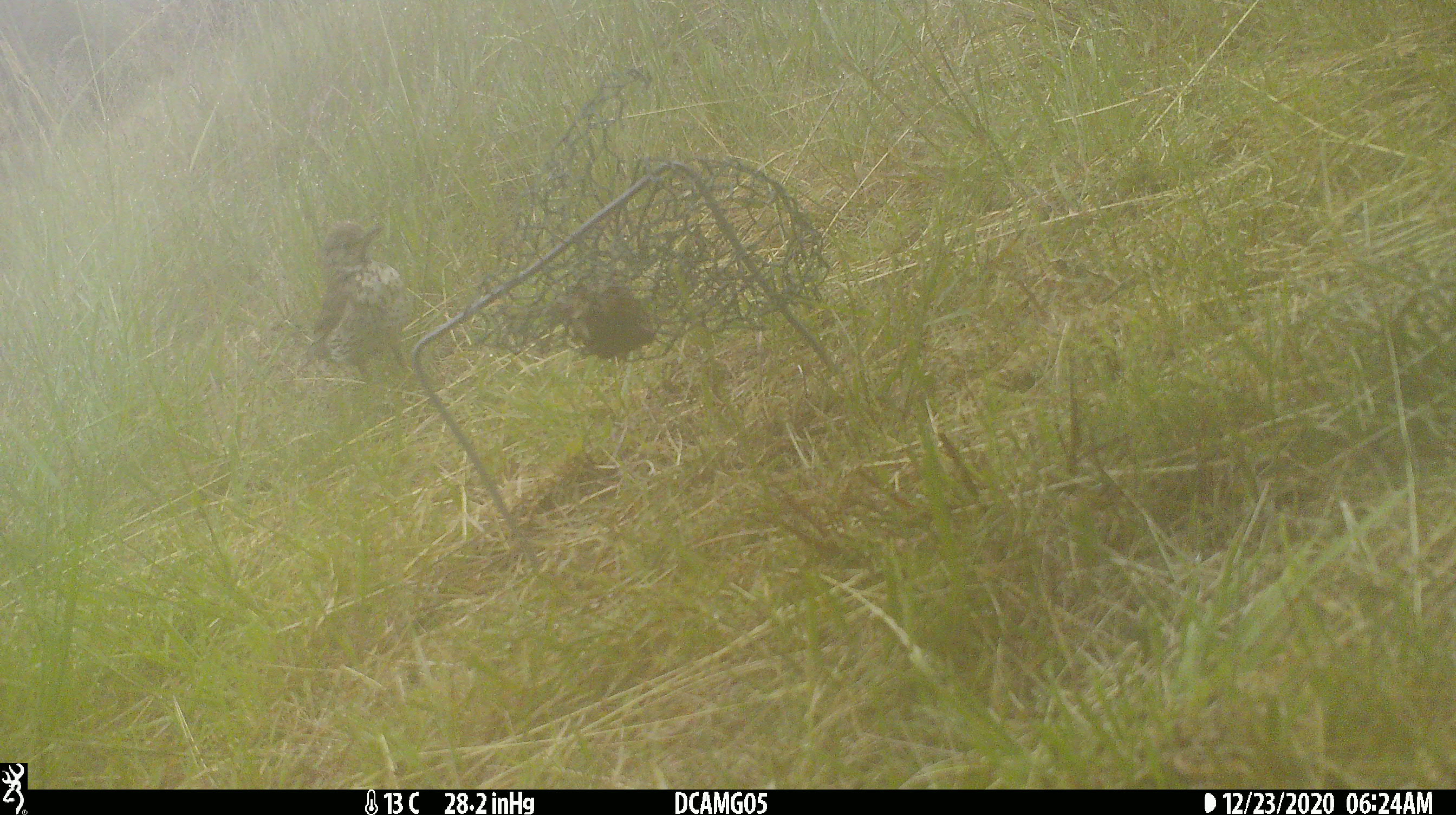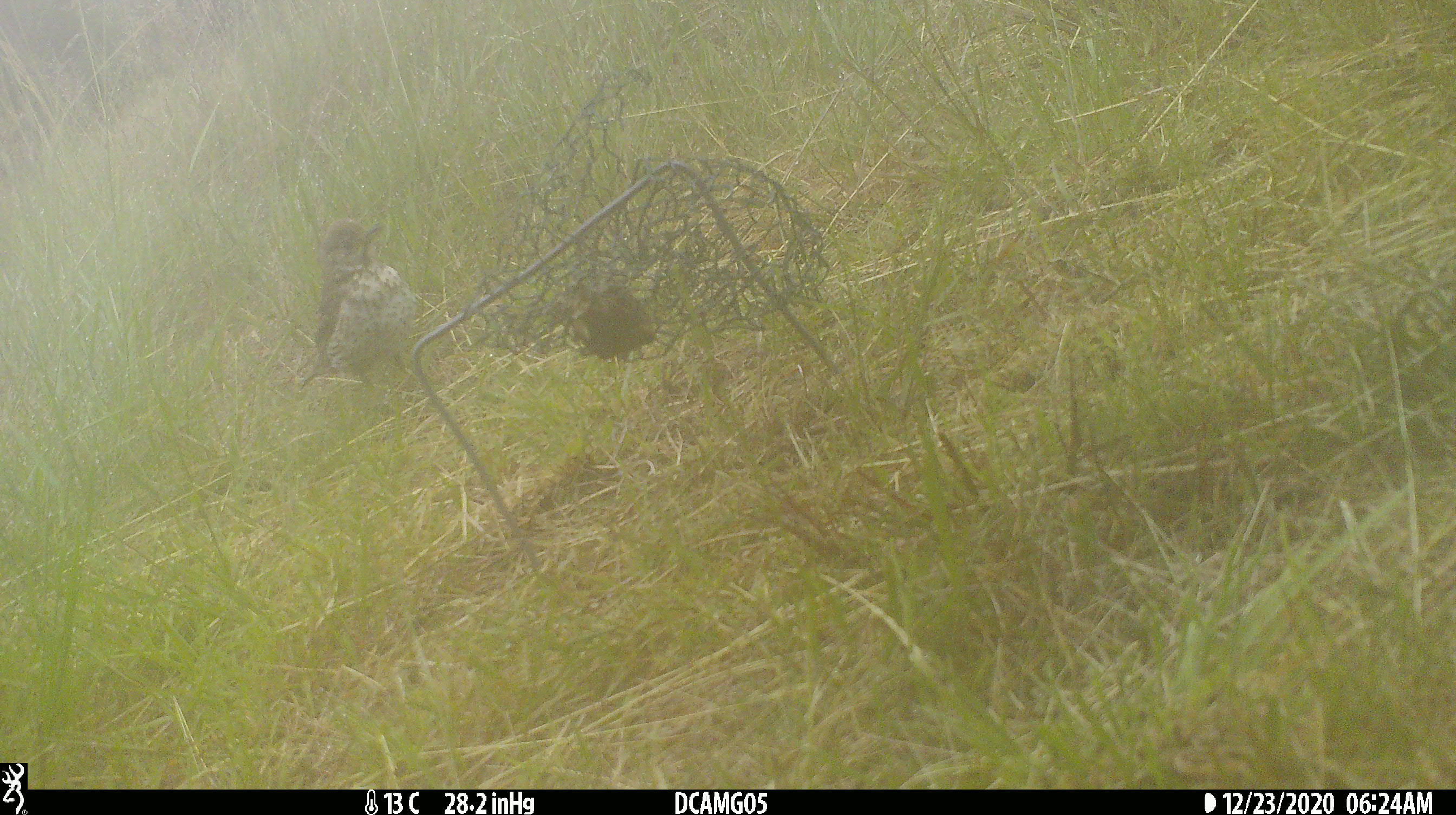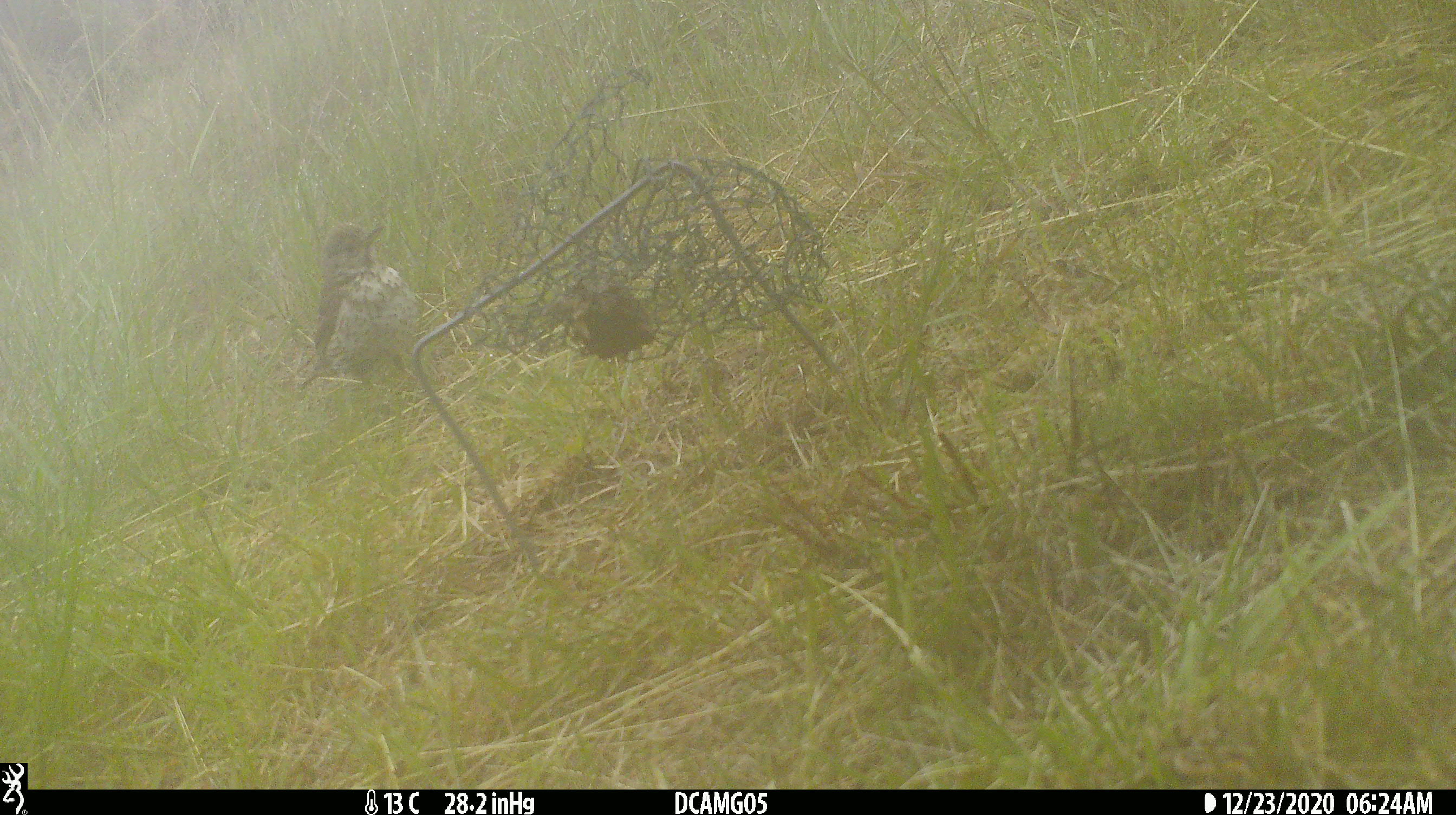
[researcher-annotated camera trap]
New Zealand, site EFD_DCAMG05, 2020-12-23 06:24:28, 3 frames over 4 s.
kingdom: Animalia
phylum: Chordata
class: Aves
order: Passeriformes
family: Turdidae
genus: Turdus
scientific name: Turdus philomelos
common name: song thrush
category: thrush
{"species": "thrush (song thrush) (Turdus philomelos)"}